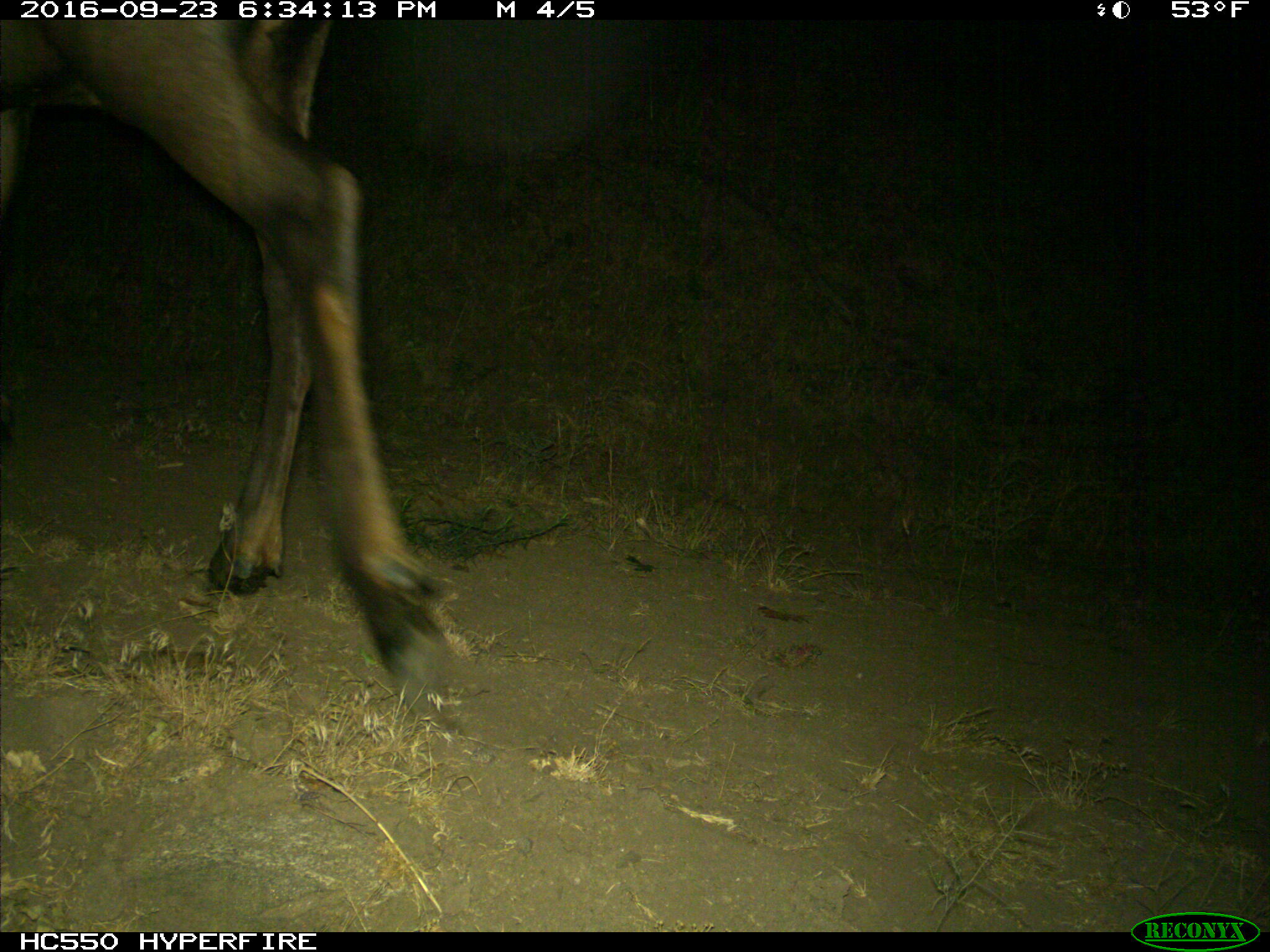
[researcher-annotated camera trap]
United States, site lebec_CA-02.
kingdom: Animalia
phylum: Chordata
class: Mammalia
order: Artiodactyla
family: Cervidae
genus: Cervus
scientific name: Cervus canadensis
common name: elk